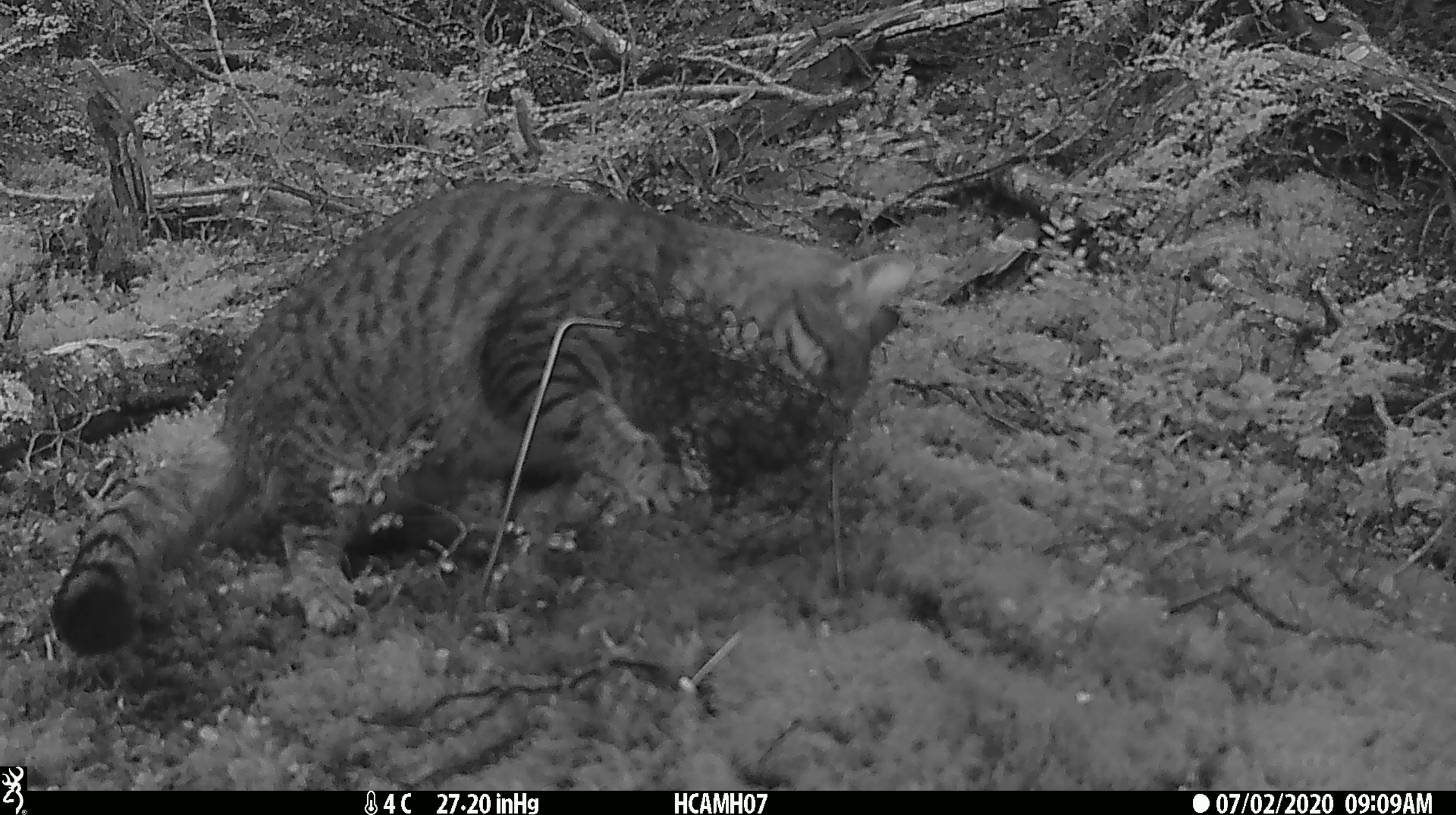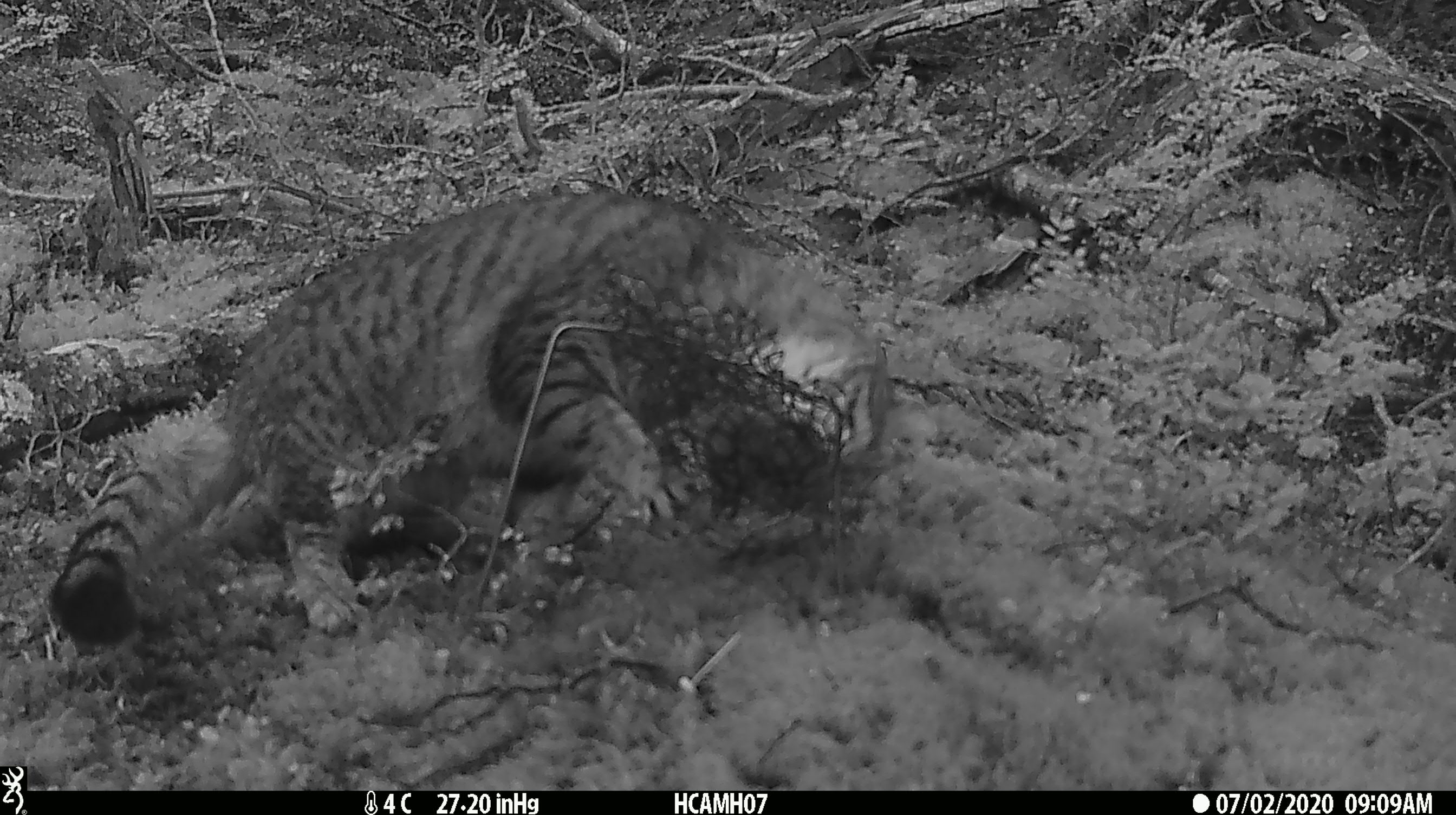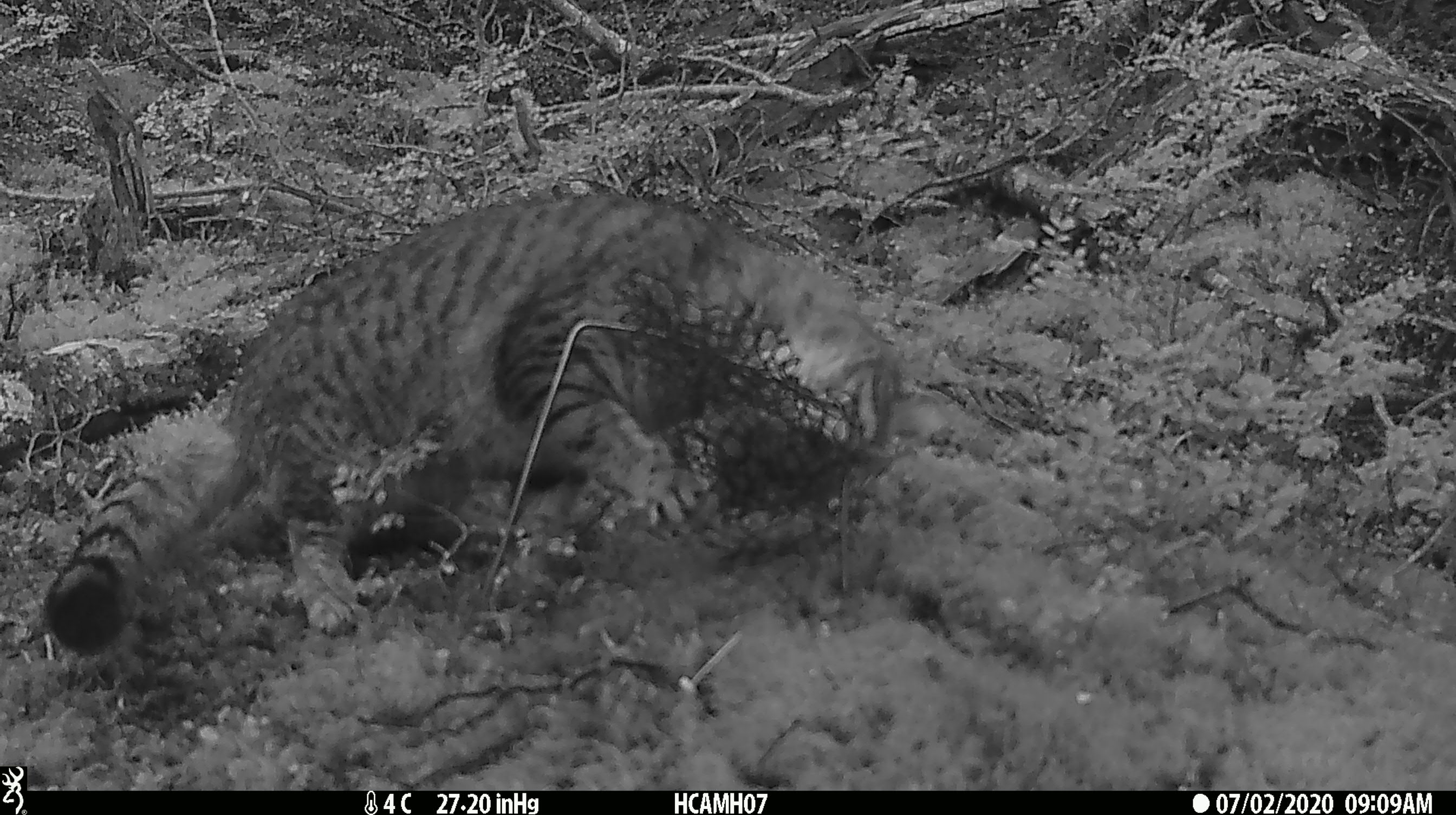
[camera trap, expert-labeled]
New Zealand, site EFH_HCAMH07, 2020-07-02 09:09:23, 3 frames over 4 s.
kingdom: Animalia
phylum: Chordata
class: Mammalia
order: Carnivora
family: Felidae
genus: Felis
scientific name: Felis catus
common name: domestic cat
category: cat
Cat (domestic cat) (Felis catus).